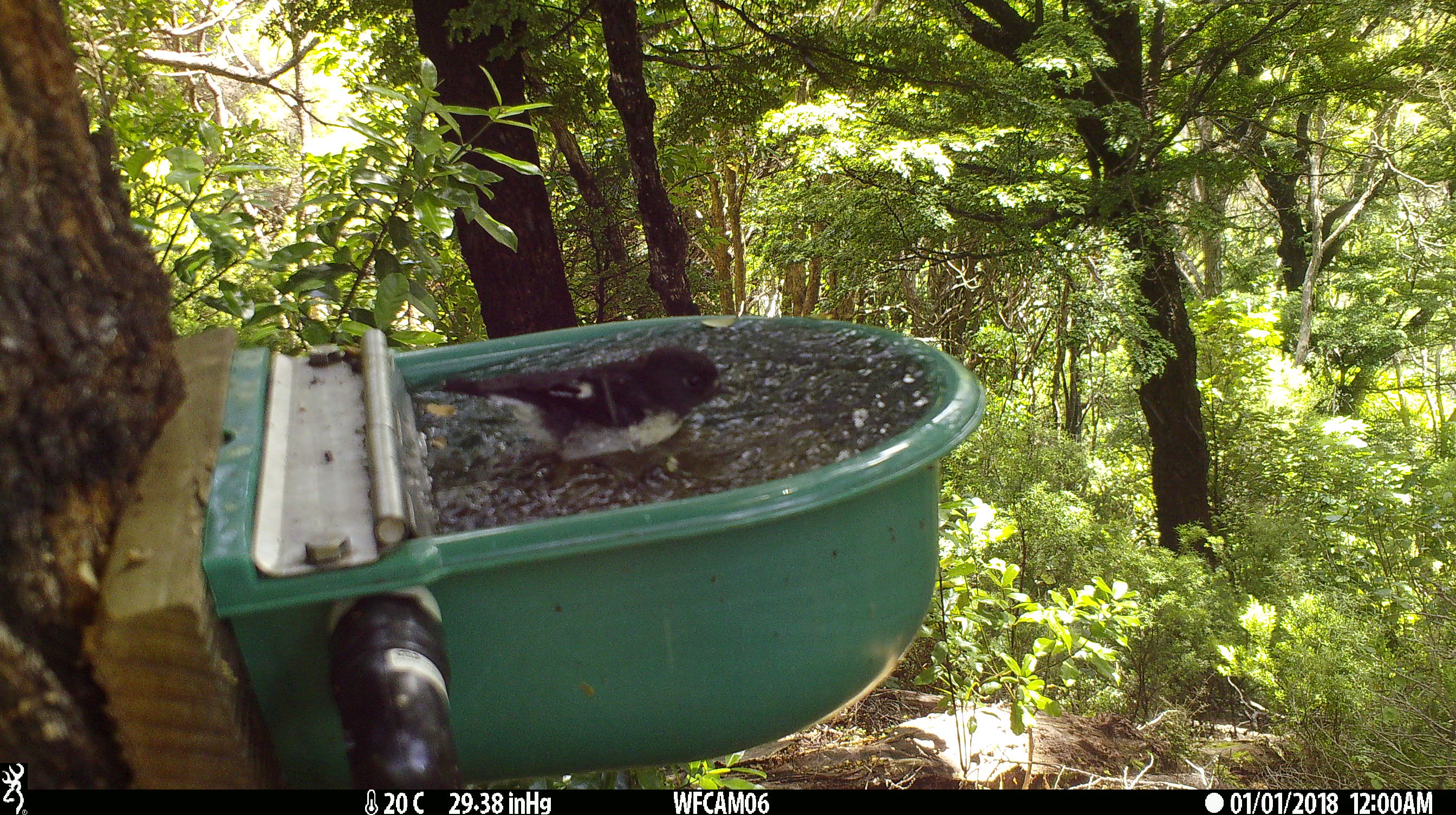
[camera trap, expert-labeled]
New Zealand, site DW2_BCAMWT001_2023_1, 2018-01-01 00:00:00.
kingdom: Animalia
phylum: Chordata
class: Aves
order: Passeriformes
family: Petroicidae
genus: Petroica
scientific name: Petroica macrocephala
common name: tomtit